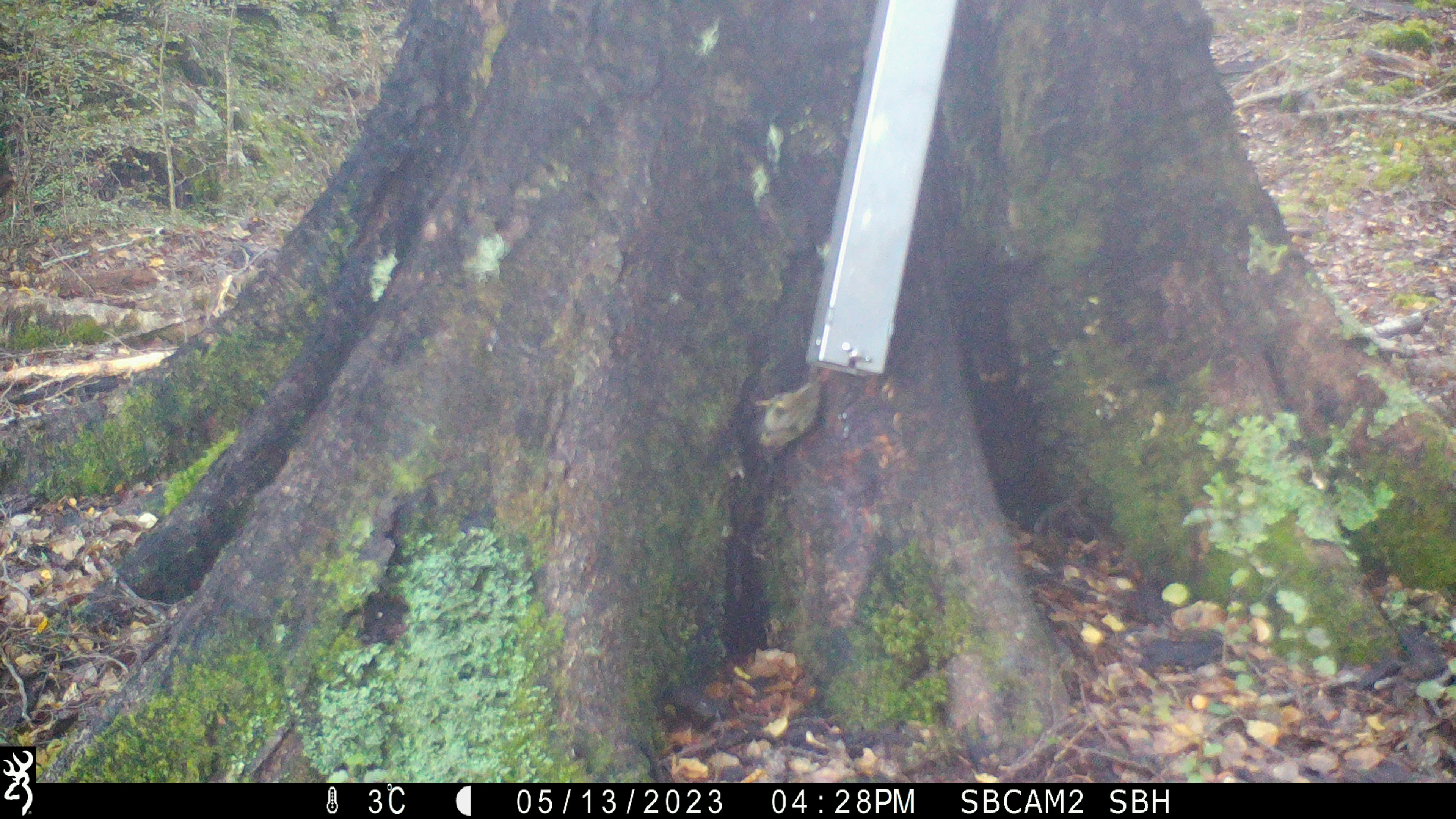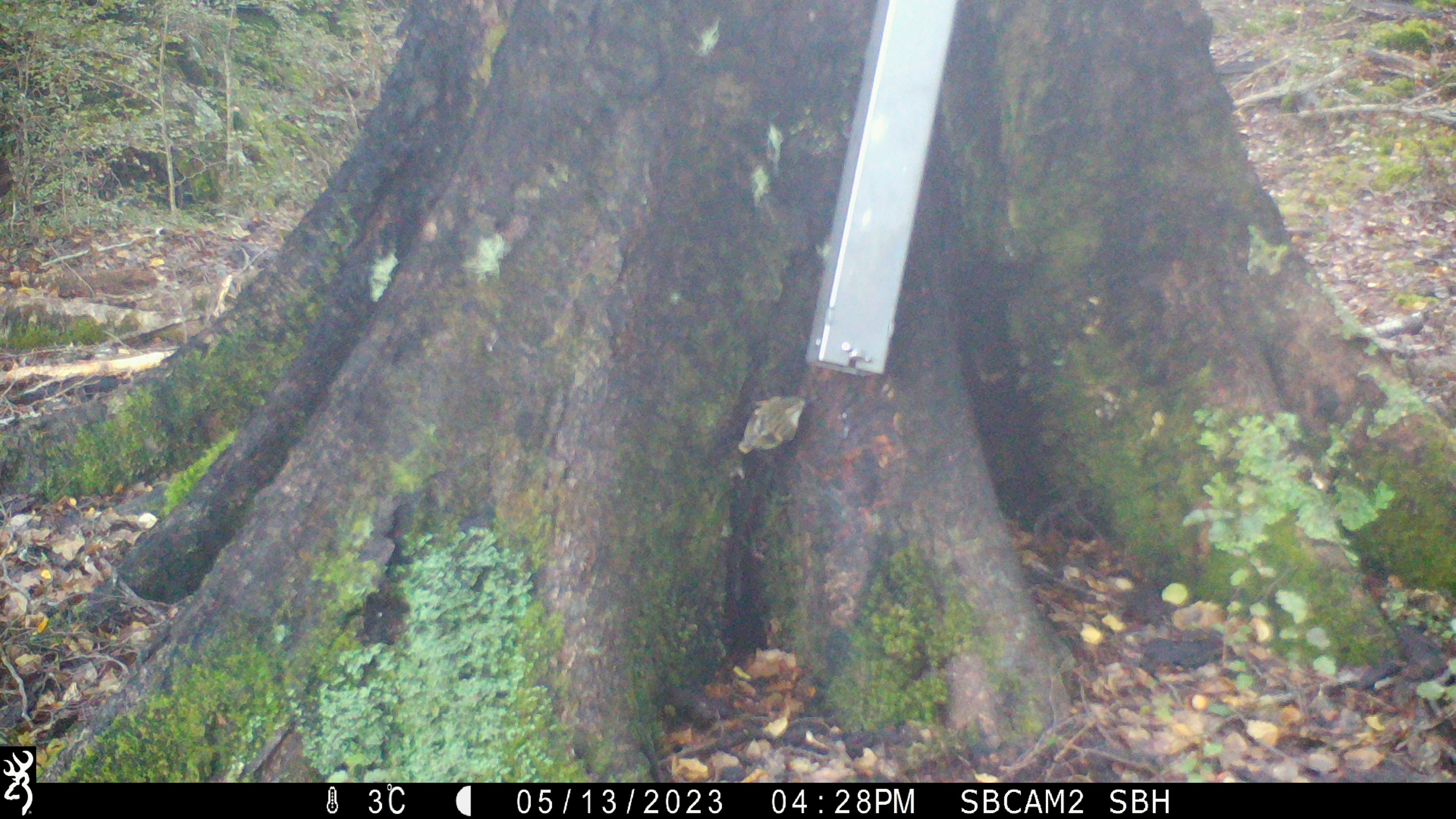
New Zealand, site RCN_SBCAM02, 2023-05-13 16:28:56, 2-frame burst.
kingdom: Animalia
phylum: Chordata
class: Aves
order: Passeriformes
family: Acanthisittidae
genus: Acanthisitta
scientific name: Acanthisitta chloris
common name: rifleman